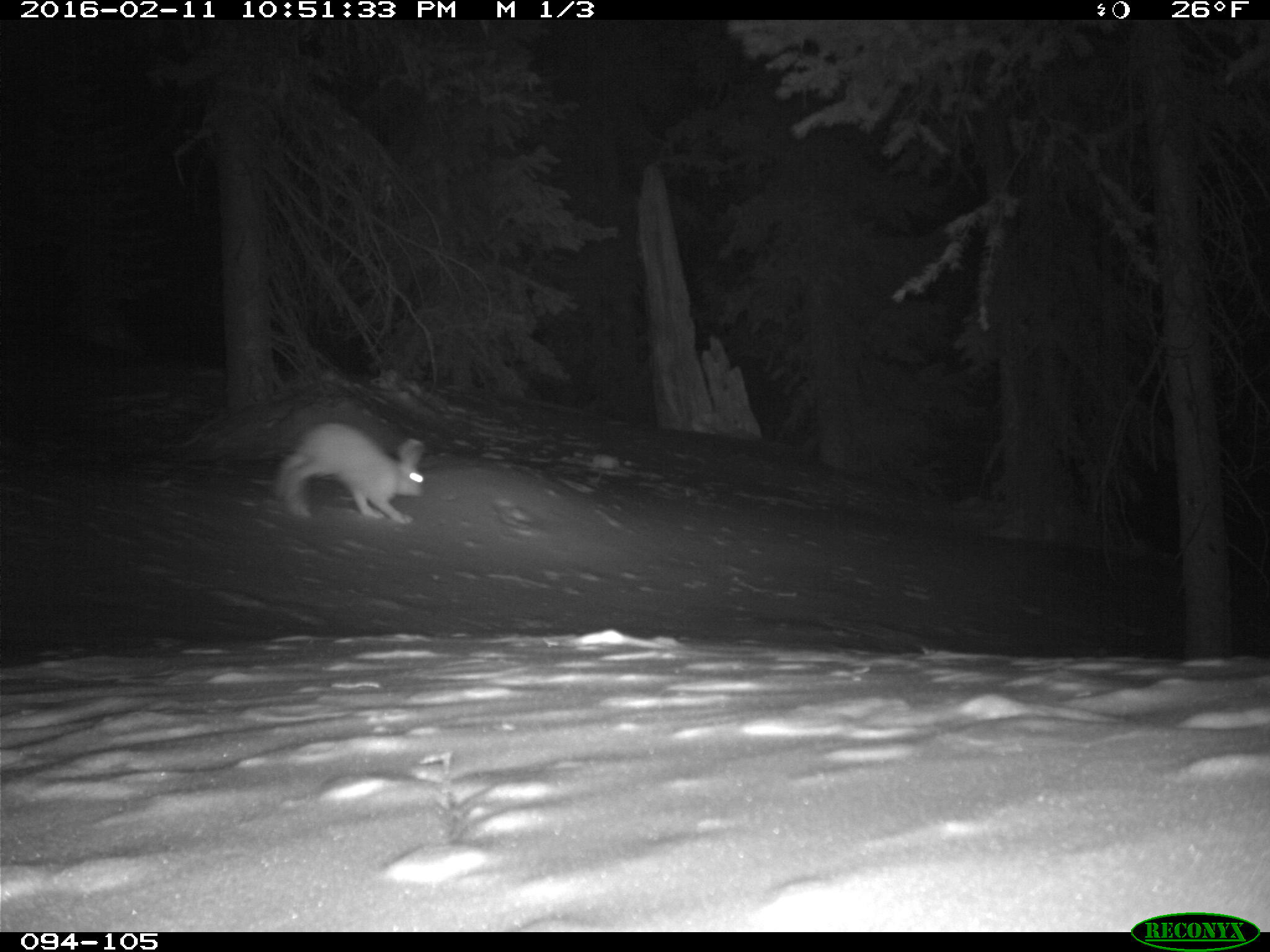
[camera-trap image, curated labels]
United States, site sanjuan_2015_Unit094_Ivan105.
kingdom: Animalia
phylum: Chordata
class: Mammalia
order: Lagomorpha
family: Leporidae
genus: Lepus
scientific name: Lepus americanus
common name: snowshoe hare